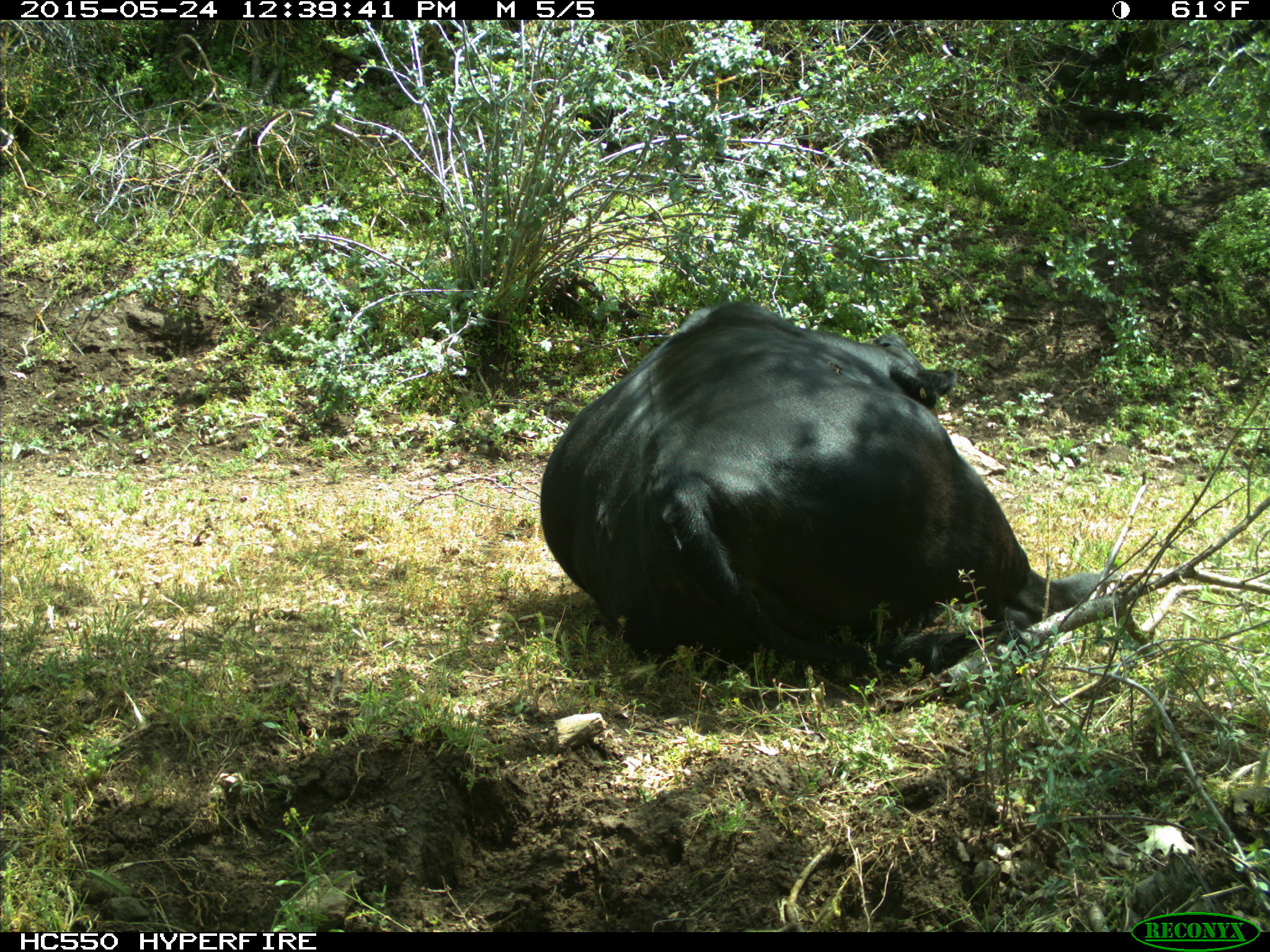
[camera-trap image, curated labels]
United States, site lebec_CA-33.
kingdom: Animalia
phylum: Chordata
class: Mammalia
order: Artiodactyla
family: Bovidae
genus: Bos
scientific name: Bos taurus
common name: domestic cow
Bos taurus (domestic cow).